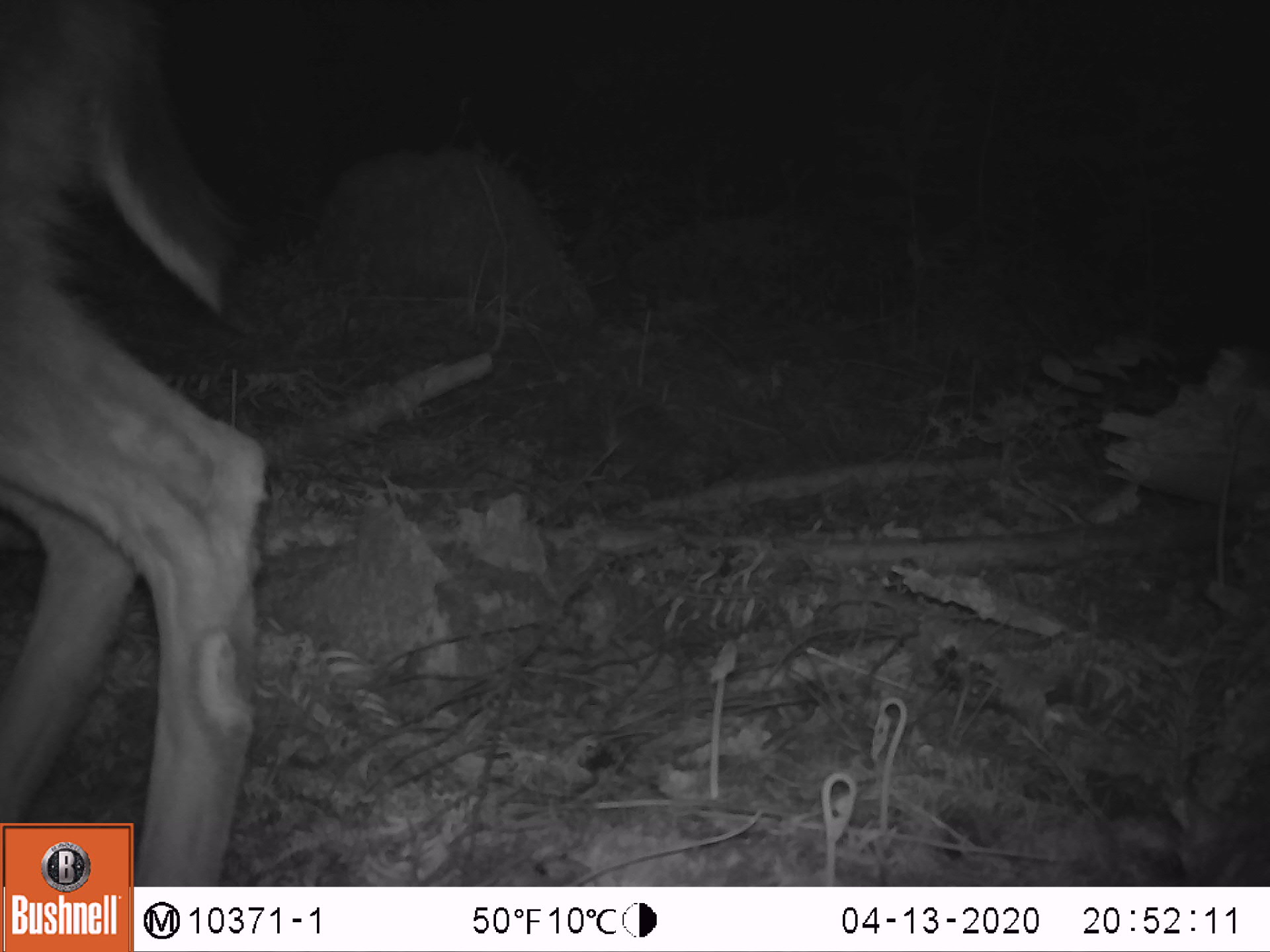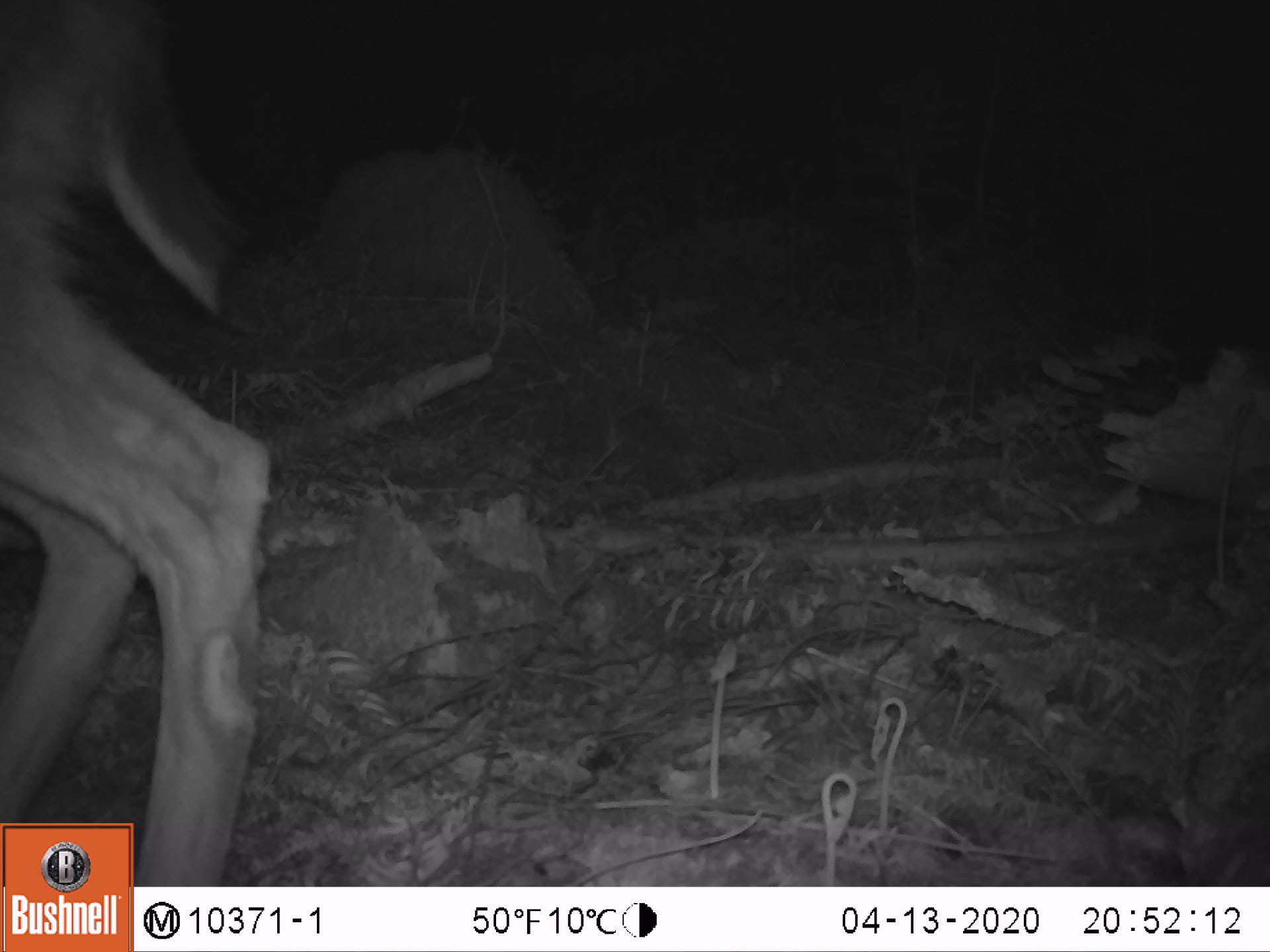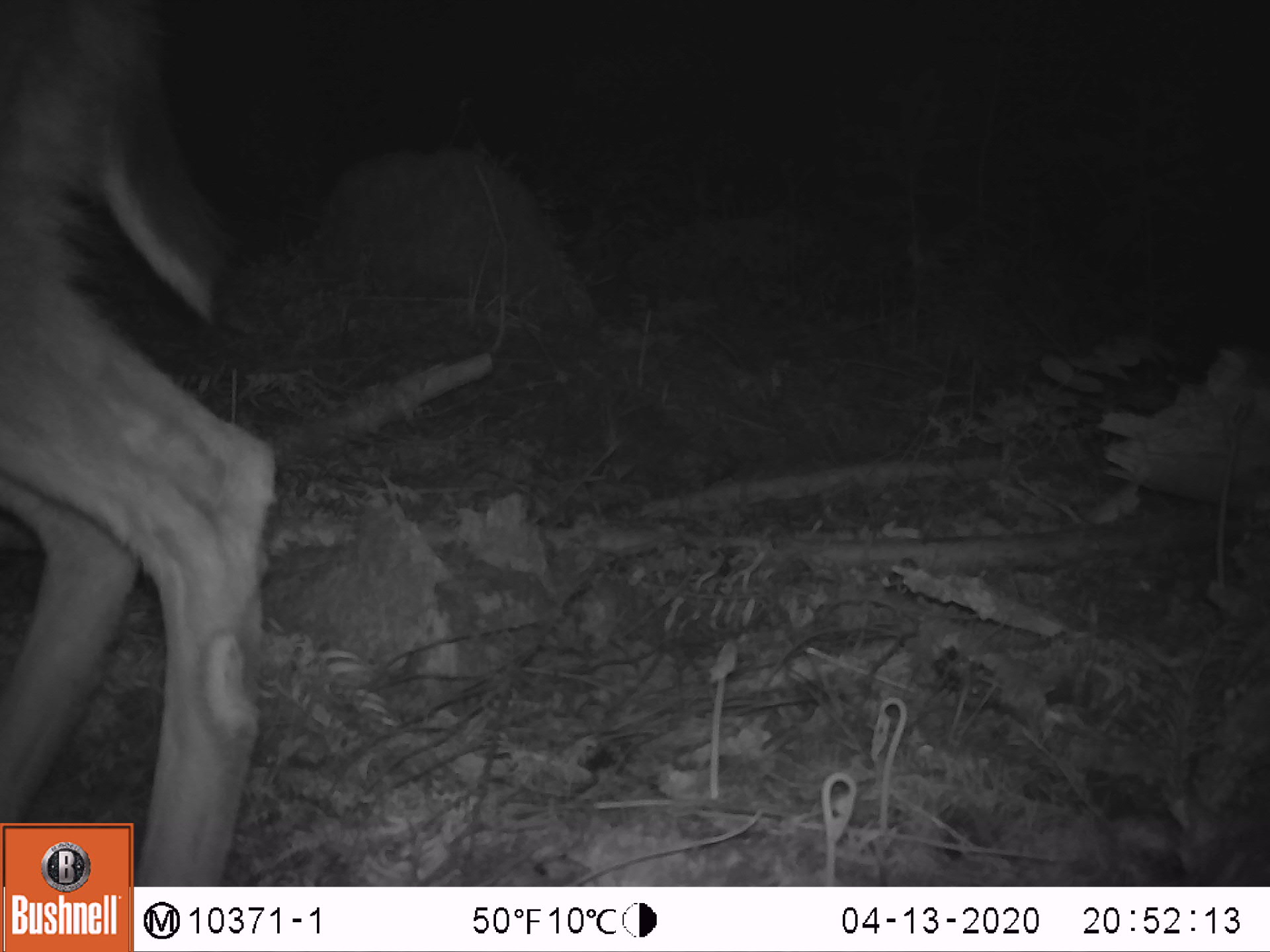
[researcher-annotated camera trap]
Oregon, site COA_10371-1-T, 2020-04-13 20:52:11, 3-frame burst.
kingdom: Animalia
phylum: Chordata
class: Mammalia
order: Artiodactyla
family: Cervidae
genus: Odocoileus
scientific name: Odocoileus hemionus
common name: black-tailed deer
Black-tailed deer (Odocoileus hemionus).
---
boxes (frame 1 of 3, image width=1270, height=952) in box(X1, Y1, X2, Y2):
black-tailed deer: box(0, 0, 285, 818)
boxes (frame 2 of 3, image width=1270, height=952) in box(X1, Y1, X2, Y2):
black-tailed deer: box(0, 0, 278, 814)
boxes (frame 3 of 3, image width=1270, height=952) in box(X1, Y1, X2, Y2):
black-tailed deer: box(0, 0, 294, 816)